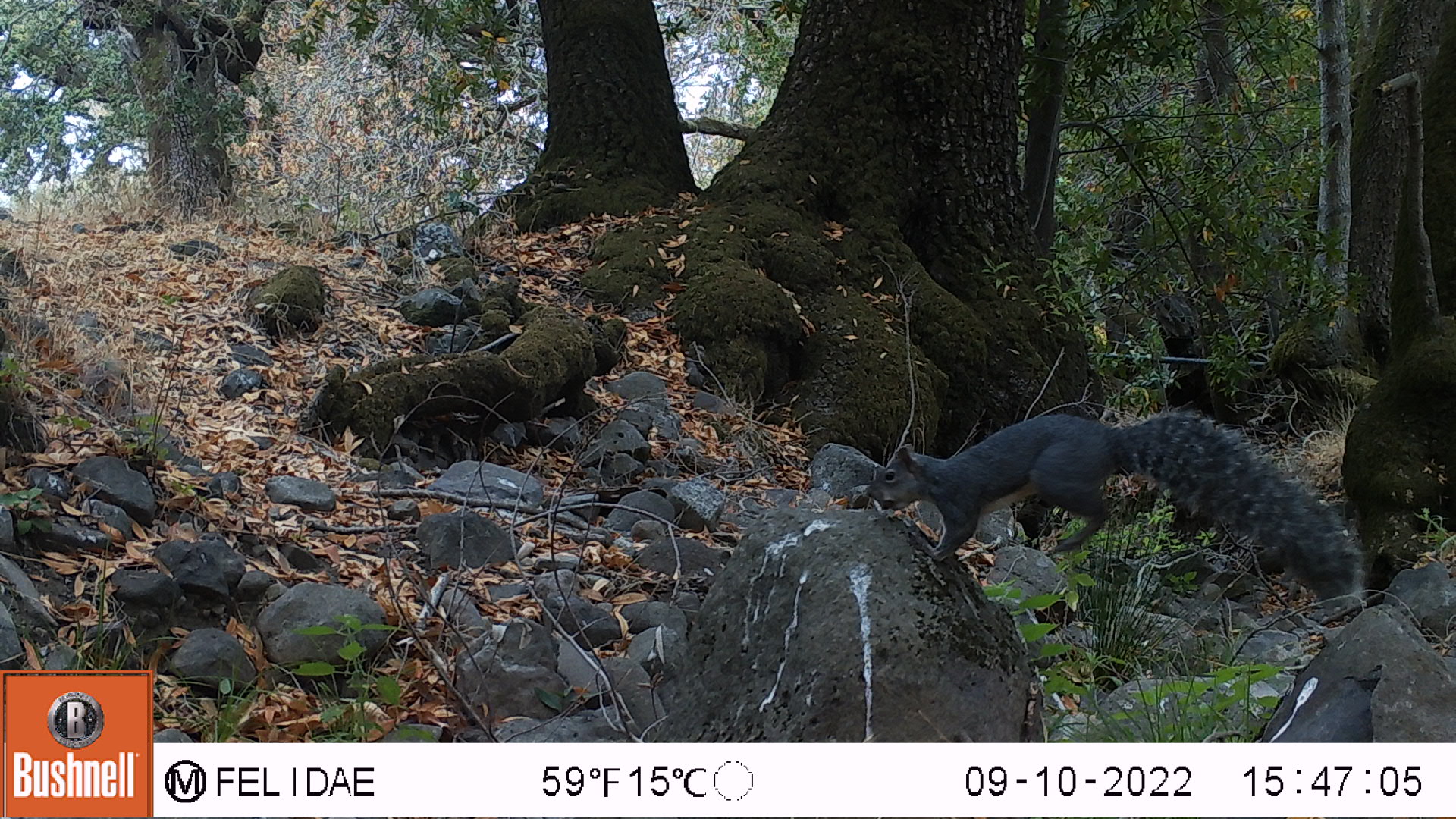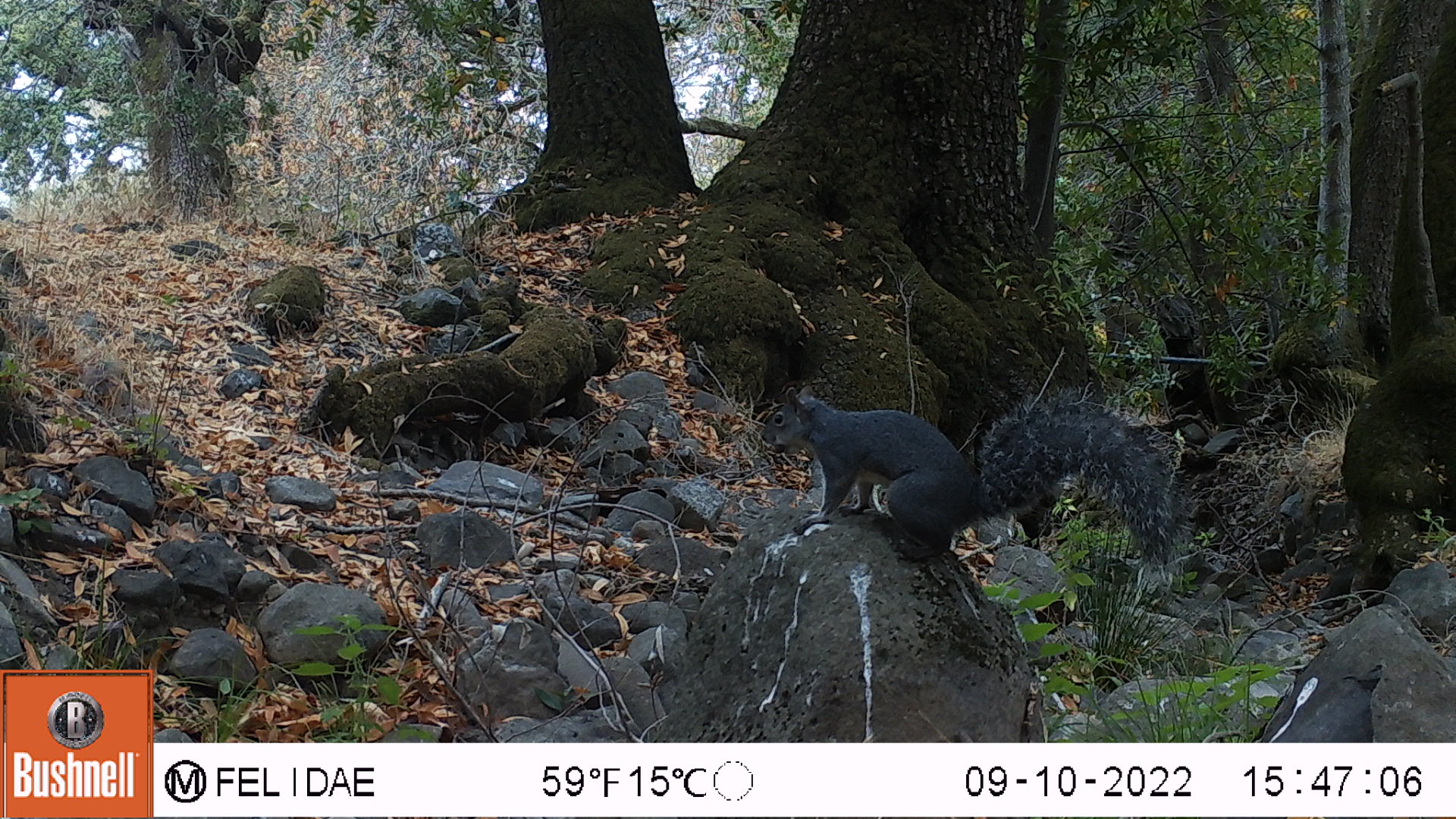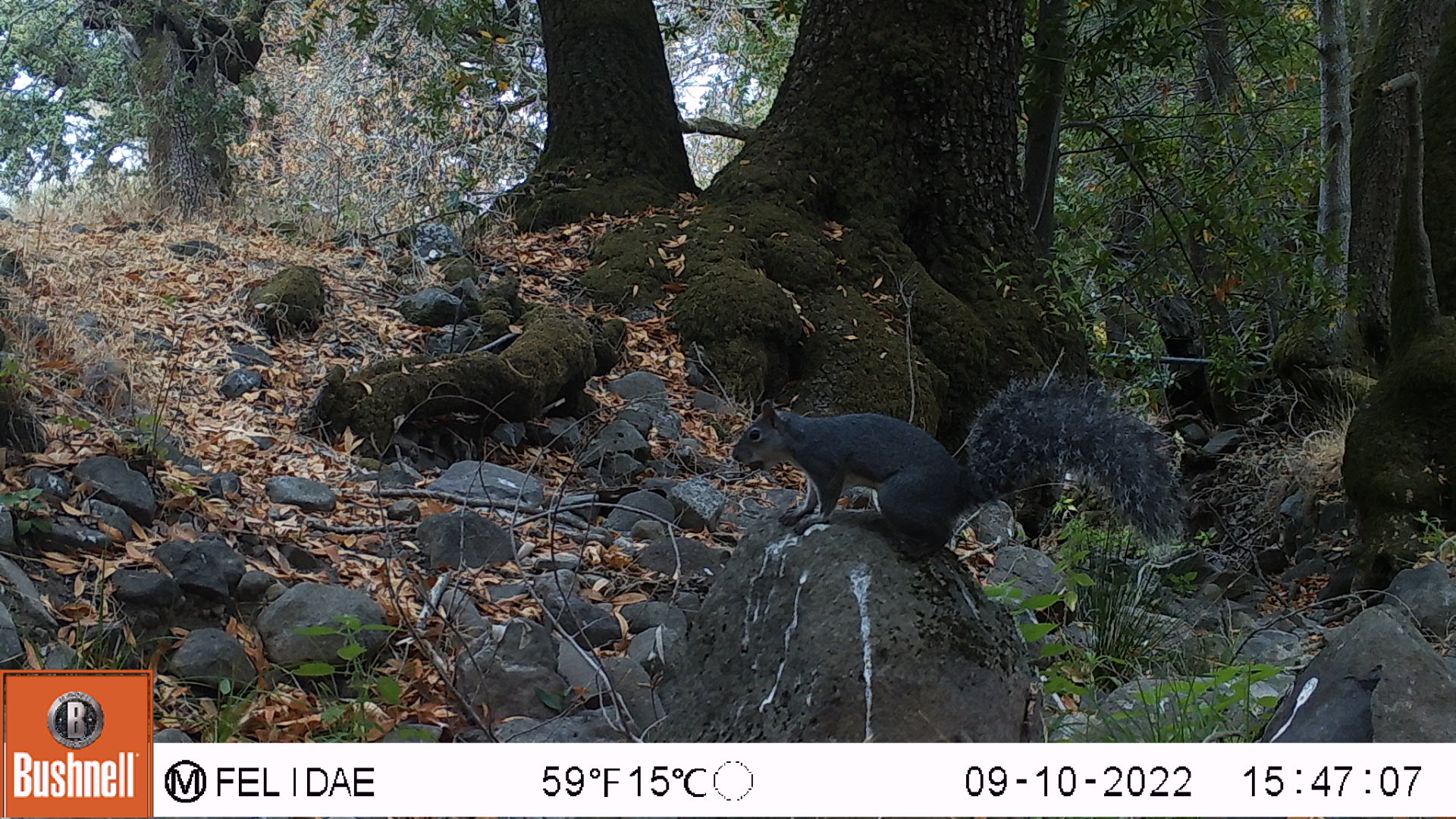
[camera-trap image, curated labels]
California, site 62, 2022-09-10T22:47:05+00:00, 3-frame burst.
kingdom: Animalia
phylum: Chordata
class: Mammalia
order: Rodentia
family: Sciuridae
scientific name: Sciuridae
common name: squirrel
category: unknown squirrel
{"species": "unknown squirrel (squirrel) (Sciuridae)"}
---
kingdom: Animalia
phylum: Chordata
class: Mammalia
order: Rodentia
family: Sciuridae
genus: Sciurus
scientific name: Sciurus griseus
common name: western gray squirrel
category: western grey squirrel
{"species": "western grey squirrel (western gray squirrel) (Sciurus griseus)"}